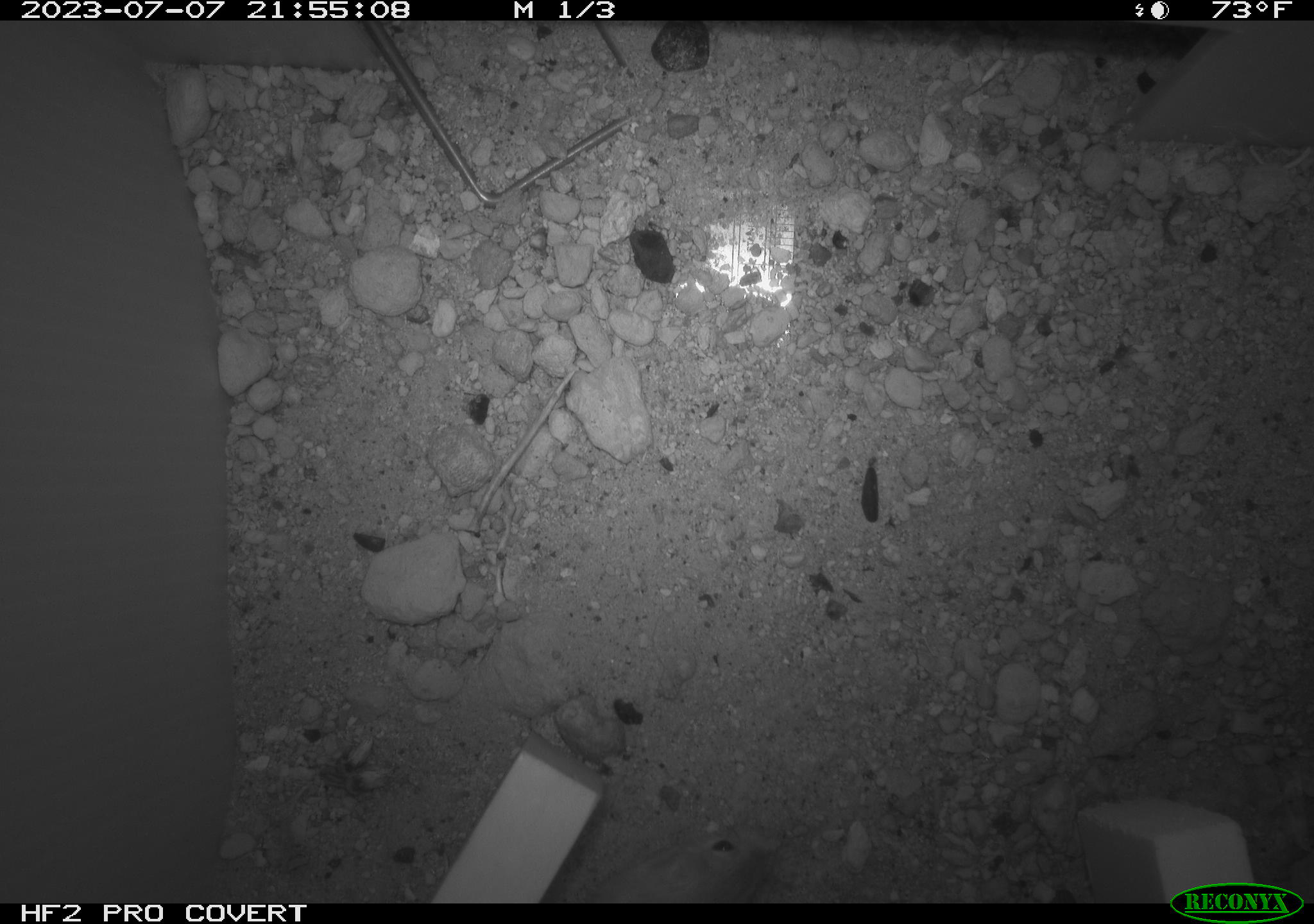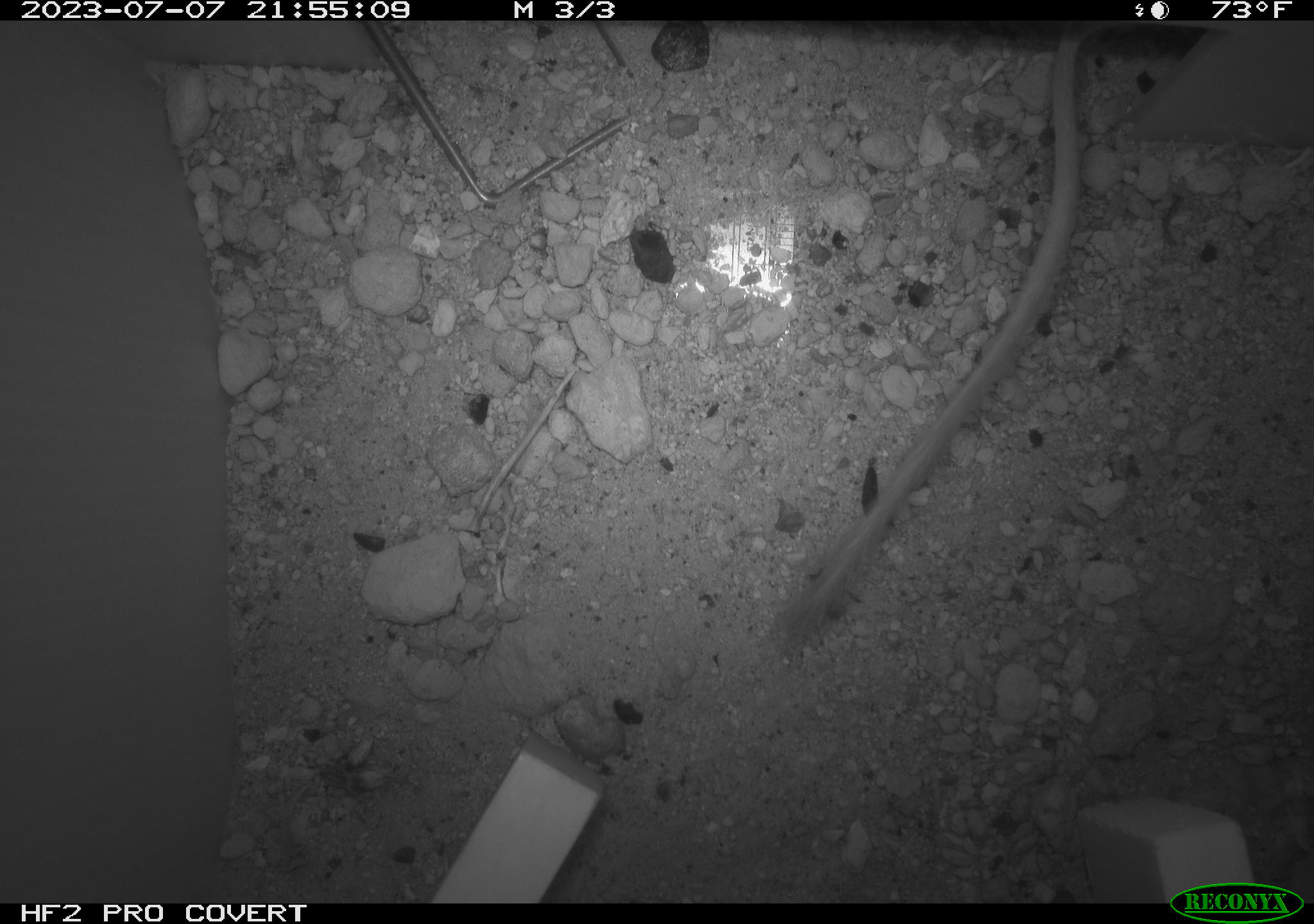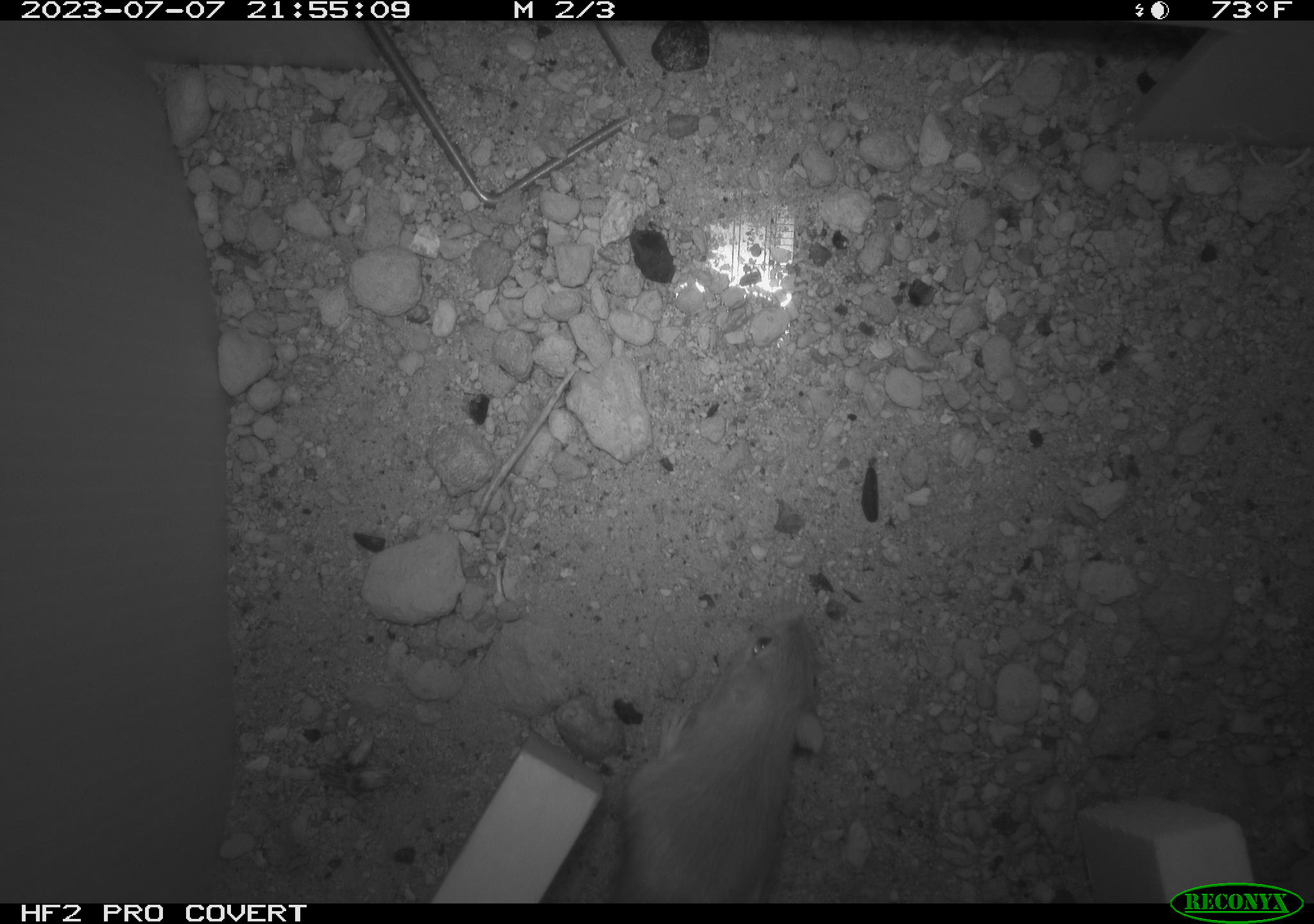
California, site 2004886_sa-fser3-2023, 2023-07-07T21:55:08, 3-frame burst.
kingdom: Animalia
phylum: Chordata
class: Mammalia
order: Rodentia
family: Heteromyidae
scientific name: Heteromyidae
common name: kangaroo rats and pocket mice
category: heteromyidae family